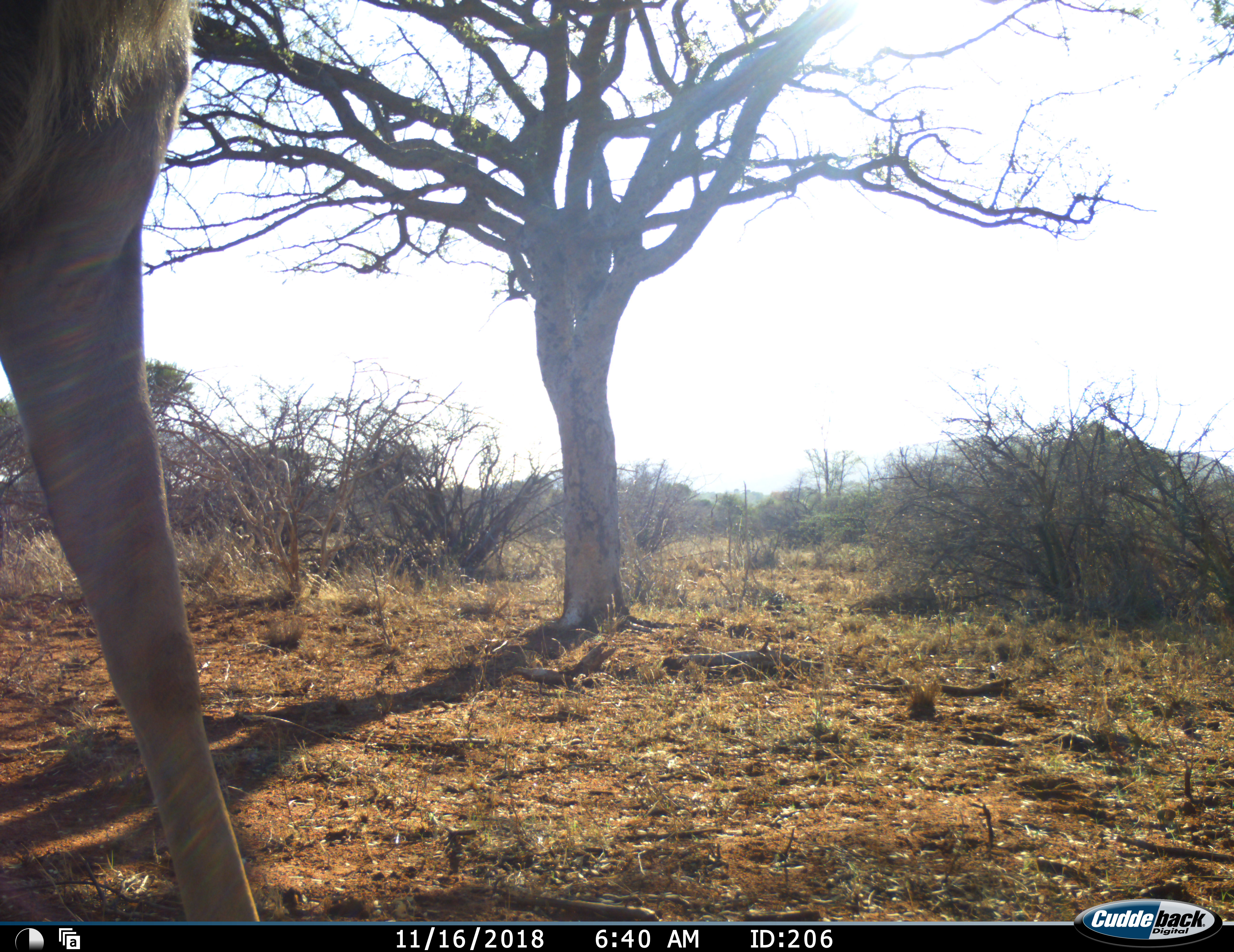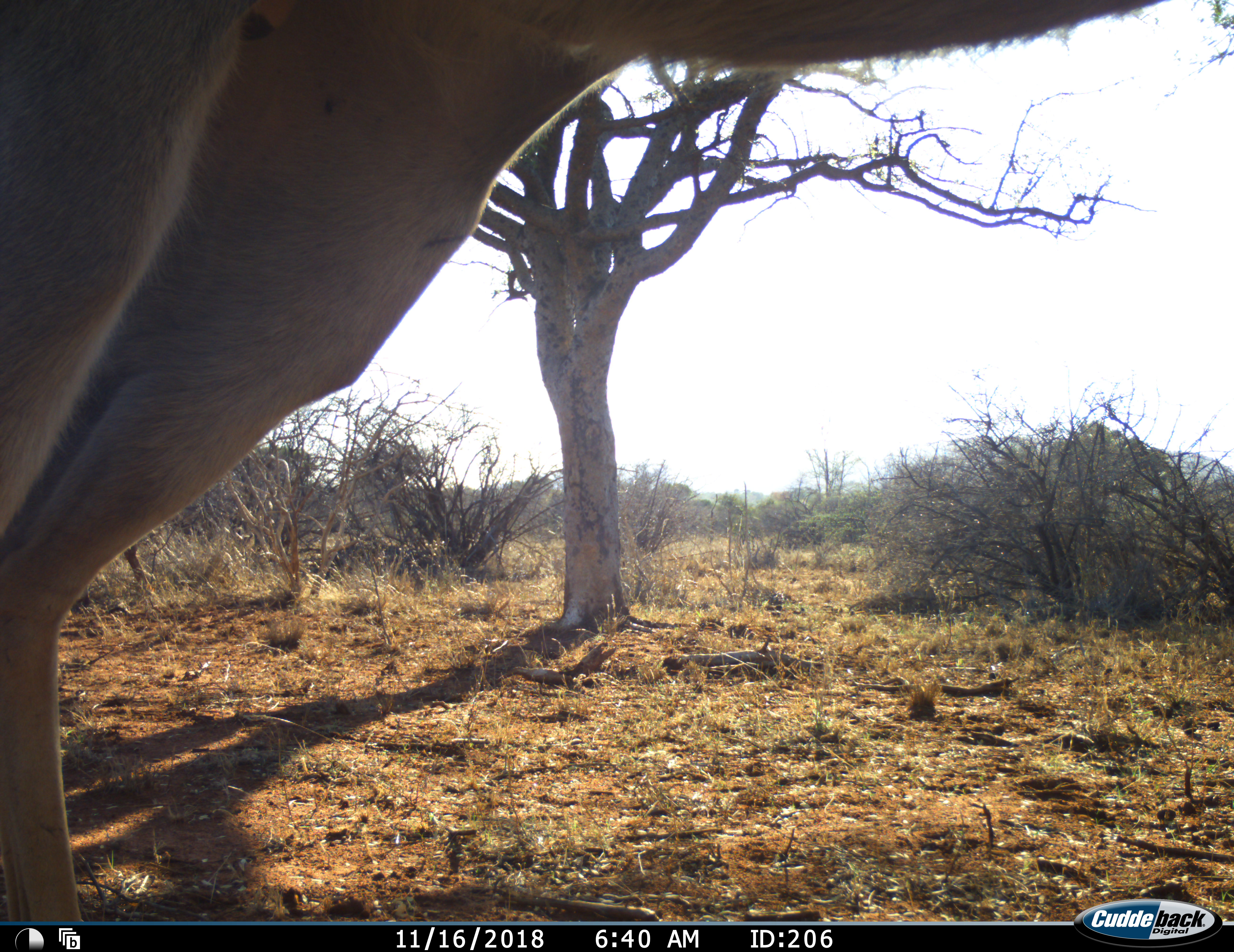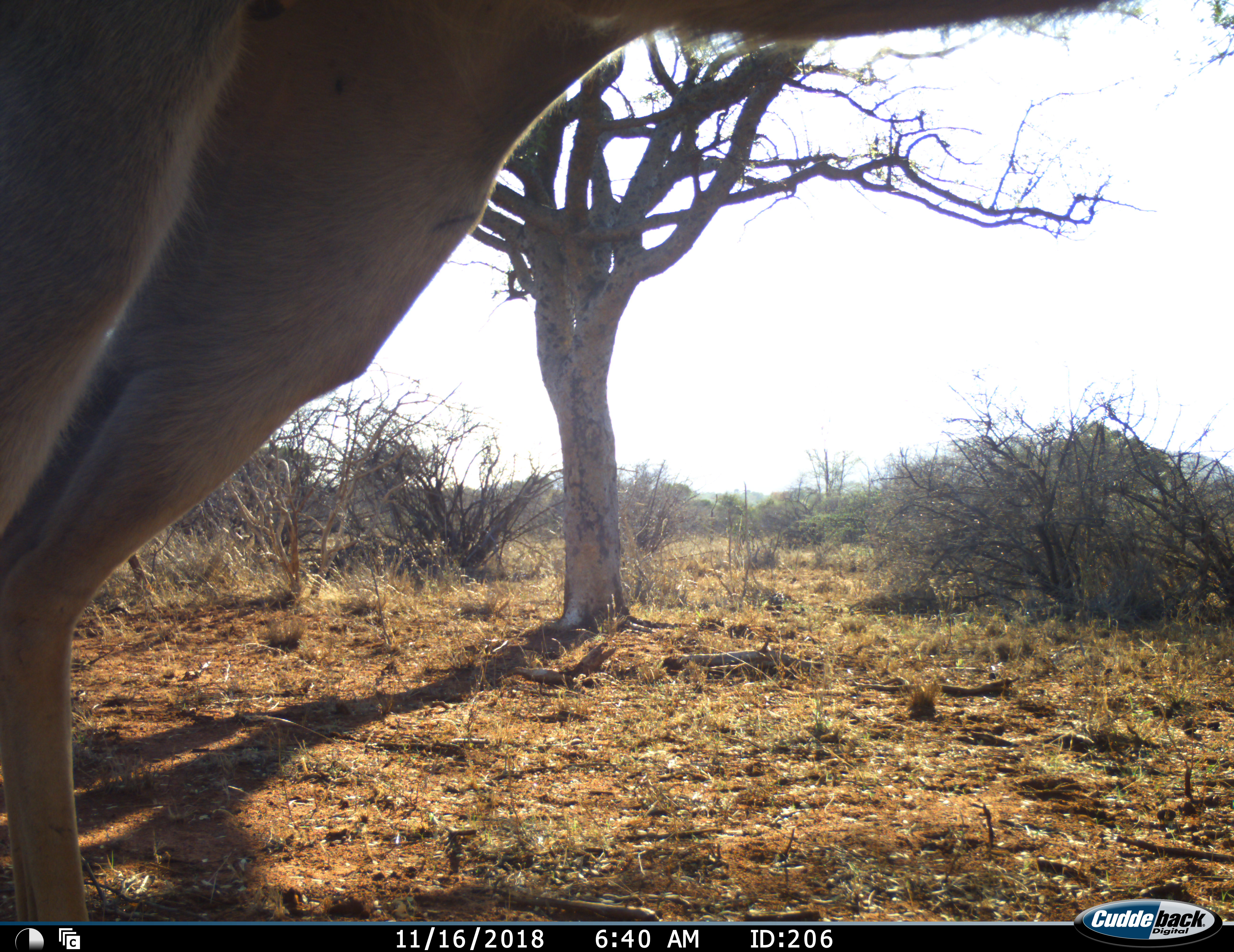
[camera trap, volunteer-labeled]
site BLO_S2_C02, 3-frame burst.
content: unidentified animal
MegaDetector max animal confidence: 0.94